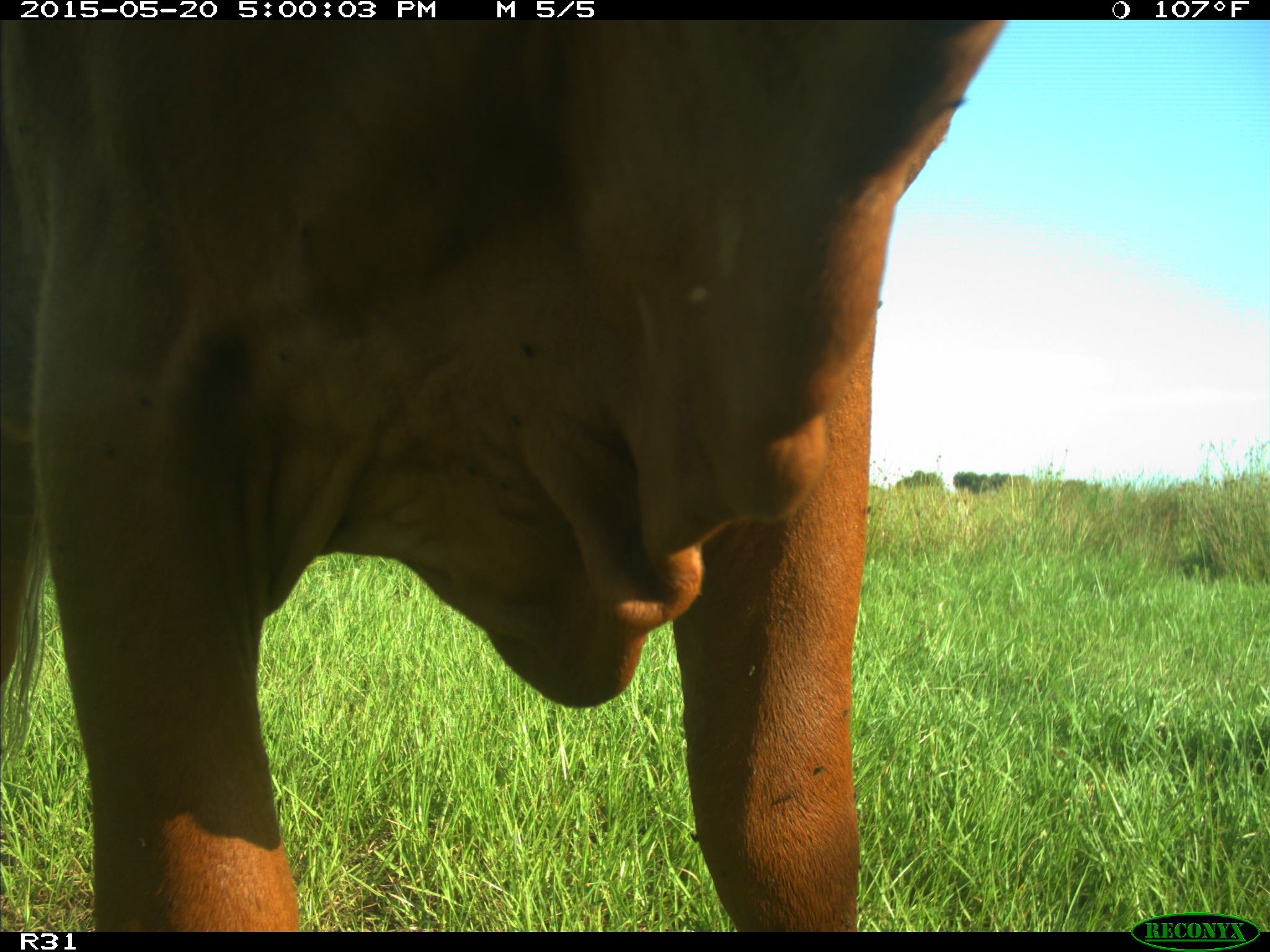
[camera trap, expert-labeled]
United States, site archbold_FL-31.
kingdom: Animalia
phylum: Chordata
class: Mammalia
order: Artiodactyla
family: Bovidae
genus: Bos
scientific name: Bos taurus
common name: domestic cow